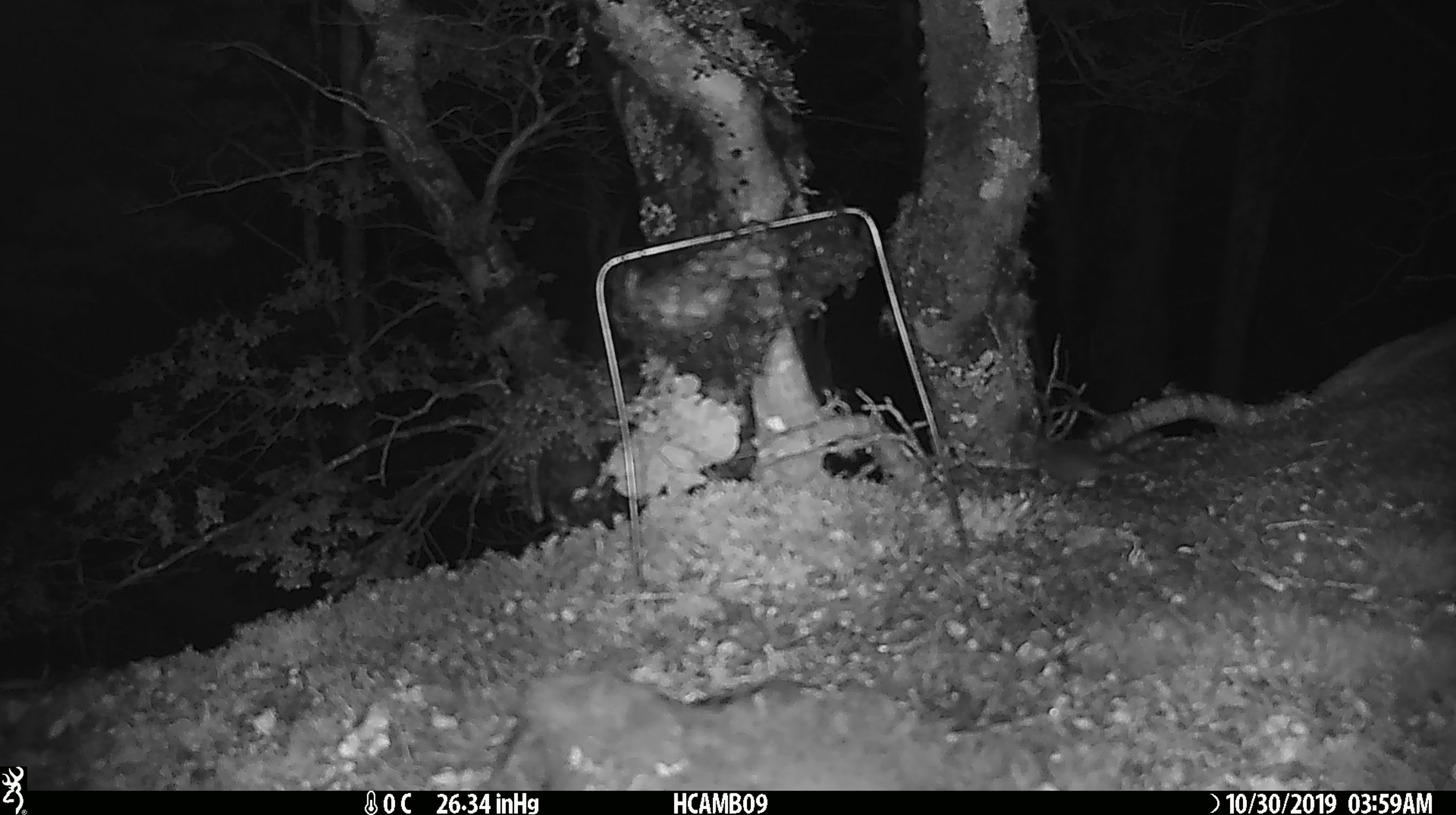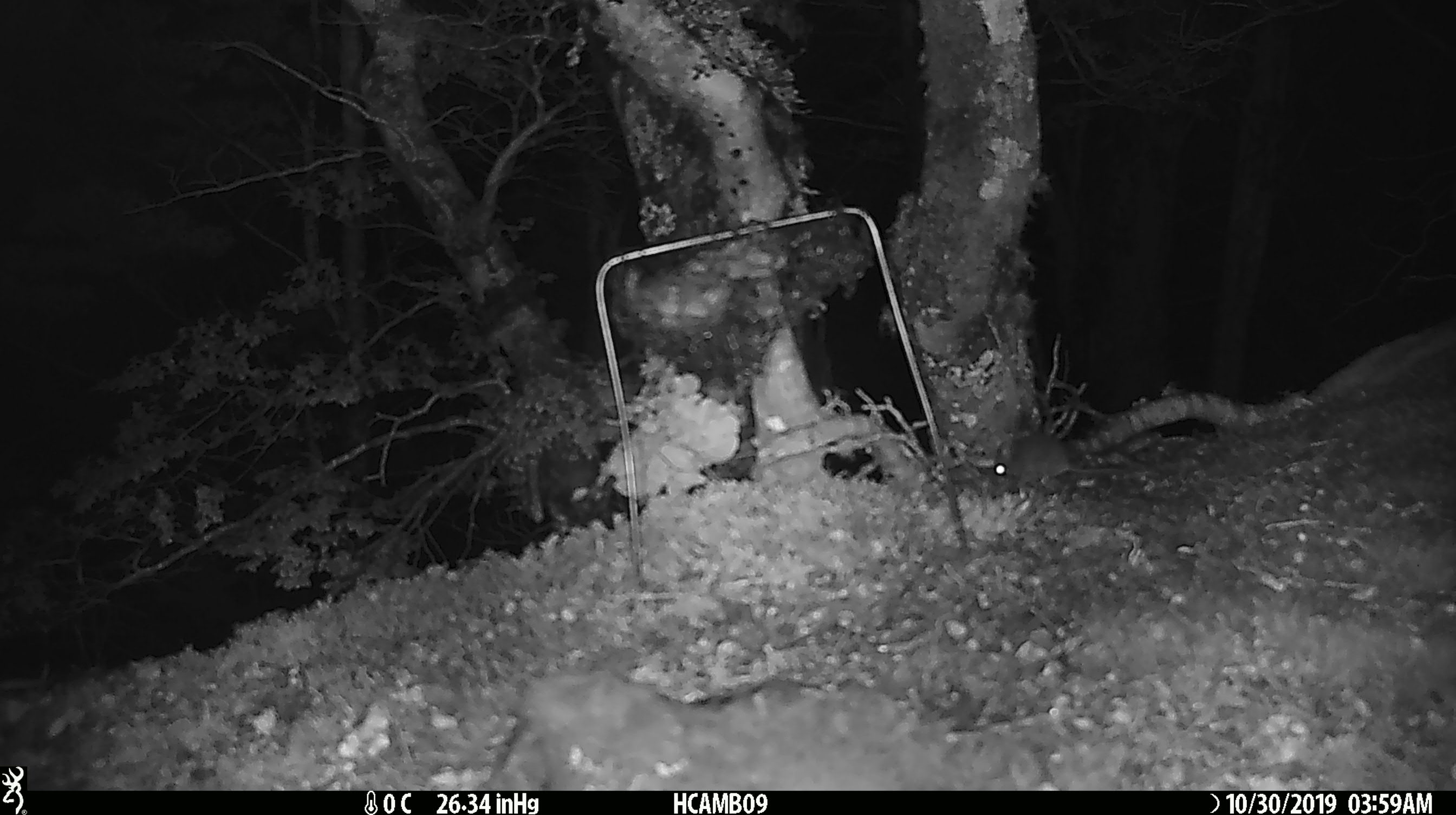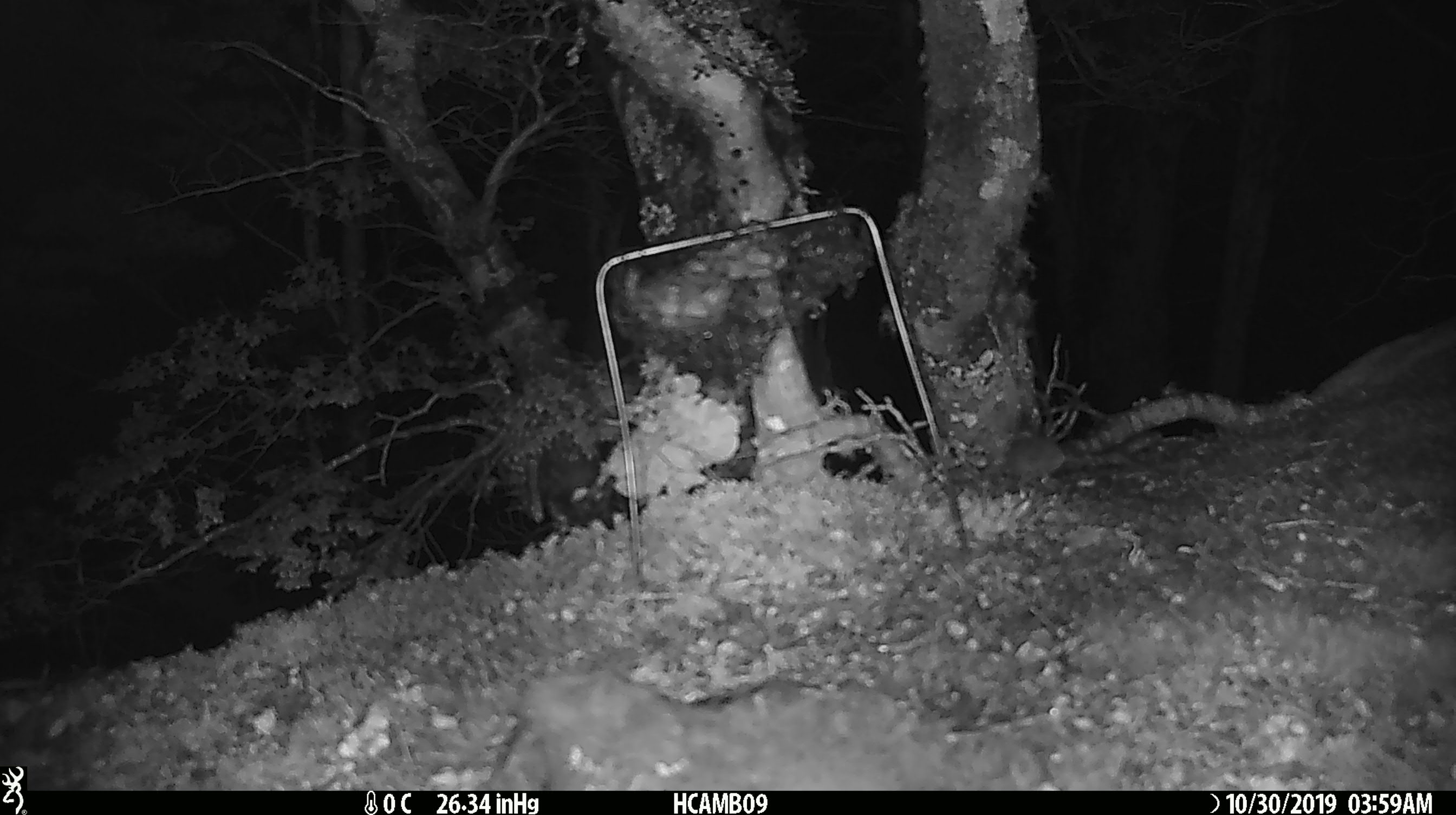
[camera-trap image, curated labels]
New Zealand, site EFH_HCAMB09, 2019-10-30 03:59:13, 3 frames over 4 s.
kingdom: Animalia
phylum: Chordata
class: Mammalia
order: Rodentia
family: Muridae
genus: Mus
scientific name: Mus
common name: mouse